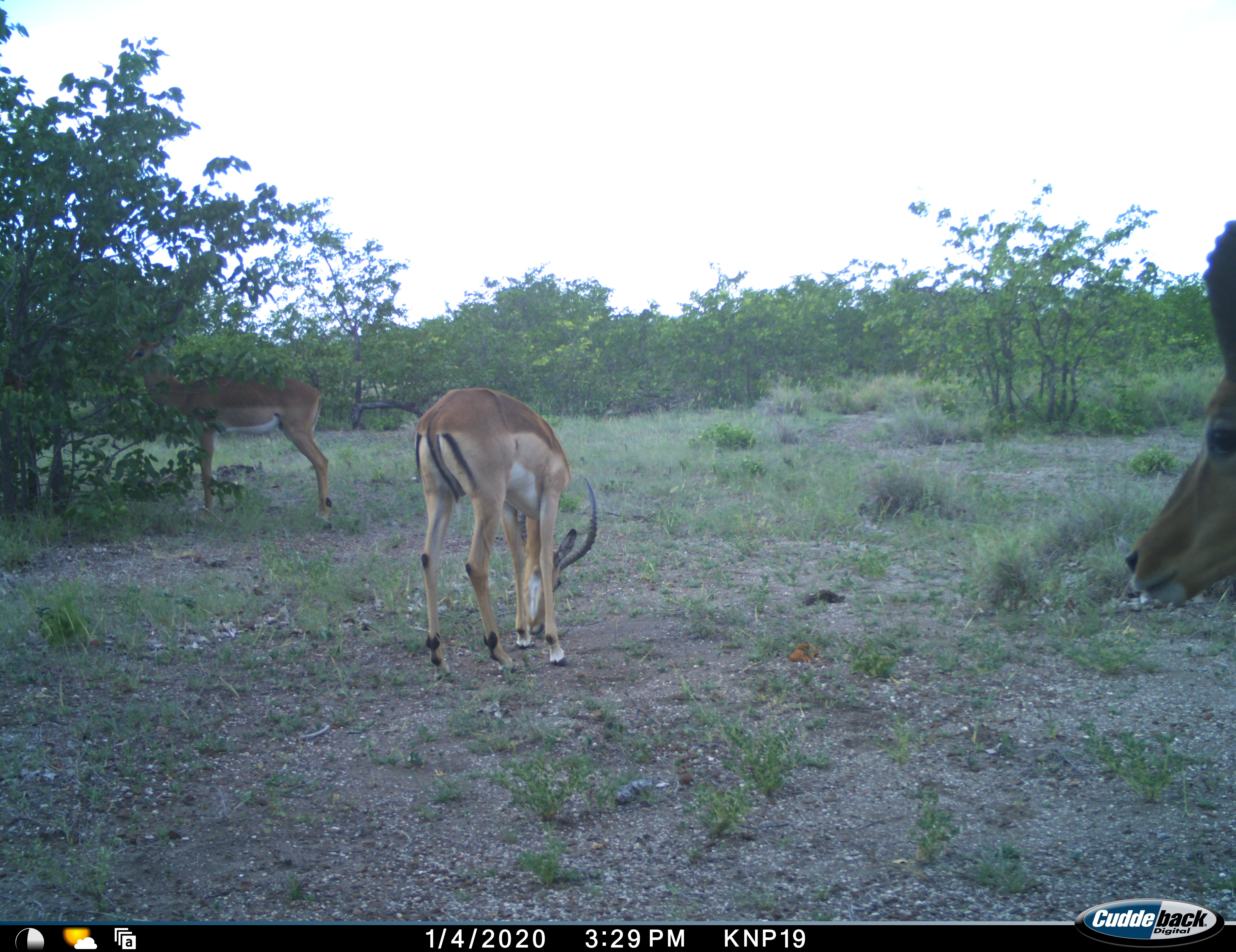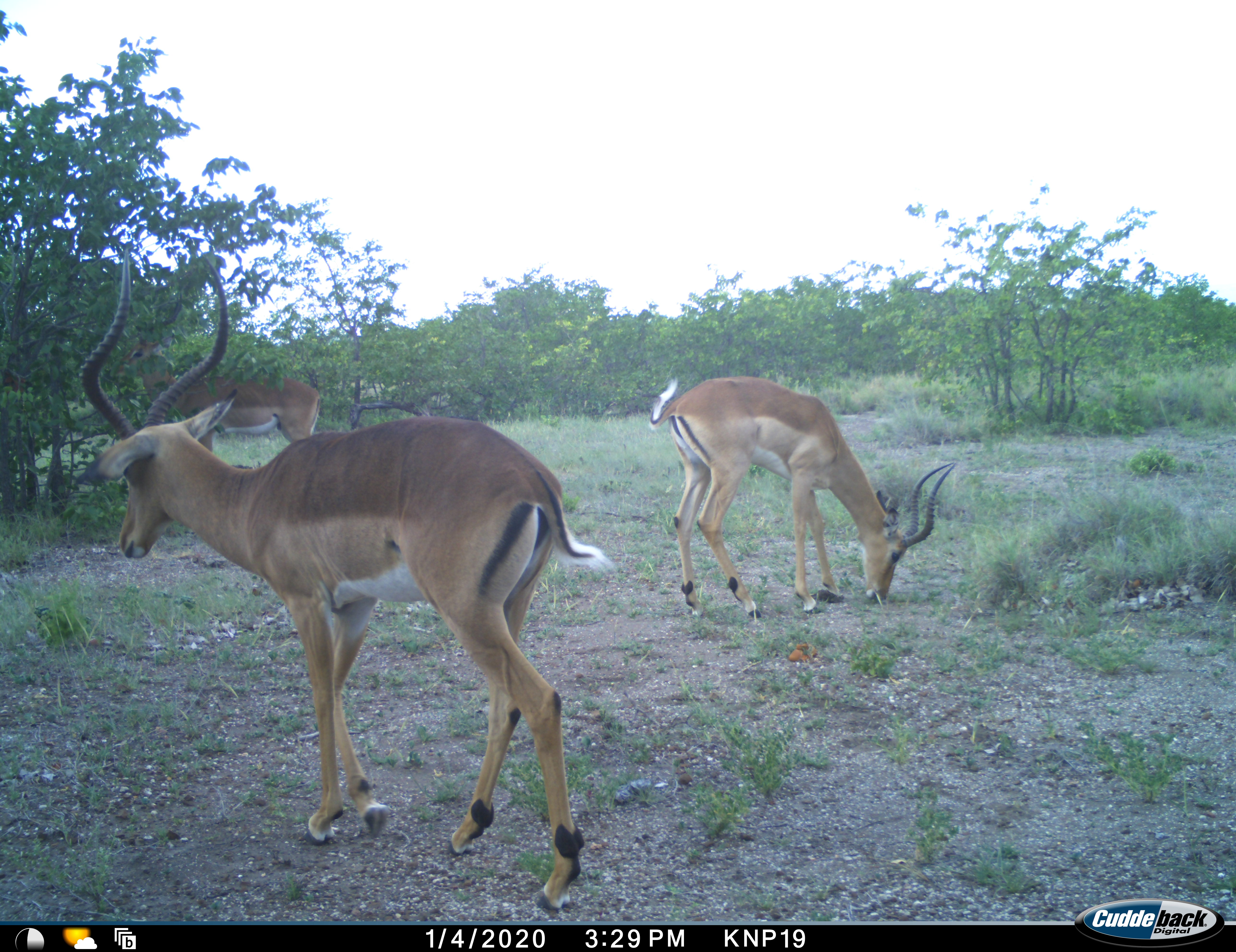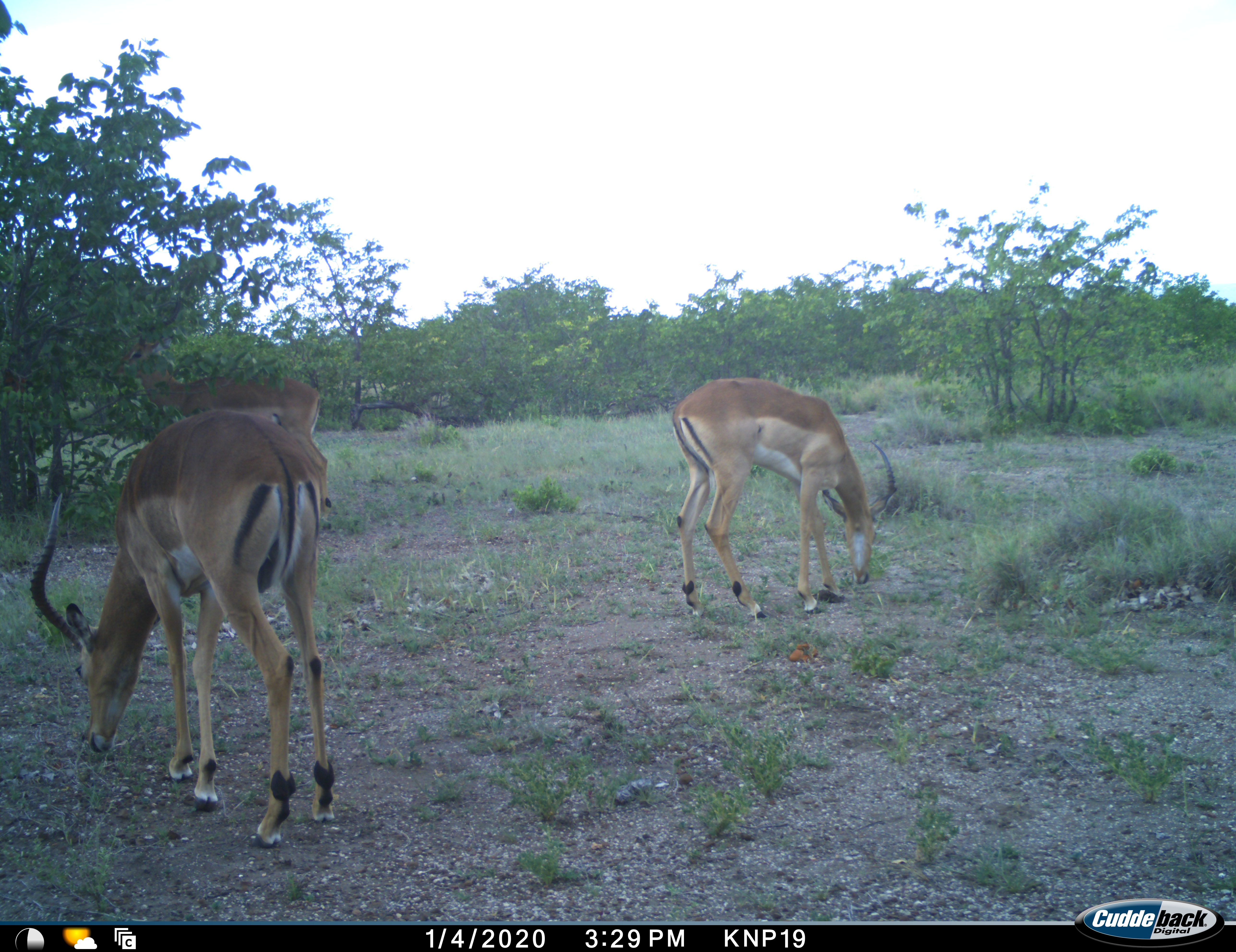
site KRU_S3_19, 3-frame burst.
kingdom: Animalia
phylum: Chordata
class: Mammalia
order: Artiodactyla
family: Bovidae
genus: Aepyceros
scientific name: Aepyceros melampus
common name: impala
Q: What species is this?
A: Impala (Aepyceros melampus).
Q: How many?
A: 3.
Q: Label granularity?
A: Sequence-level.